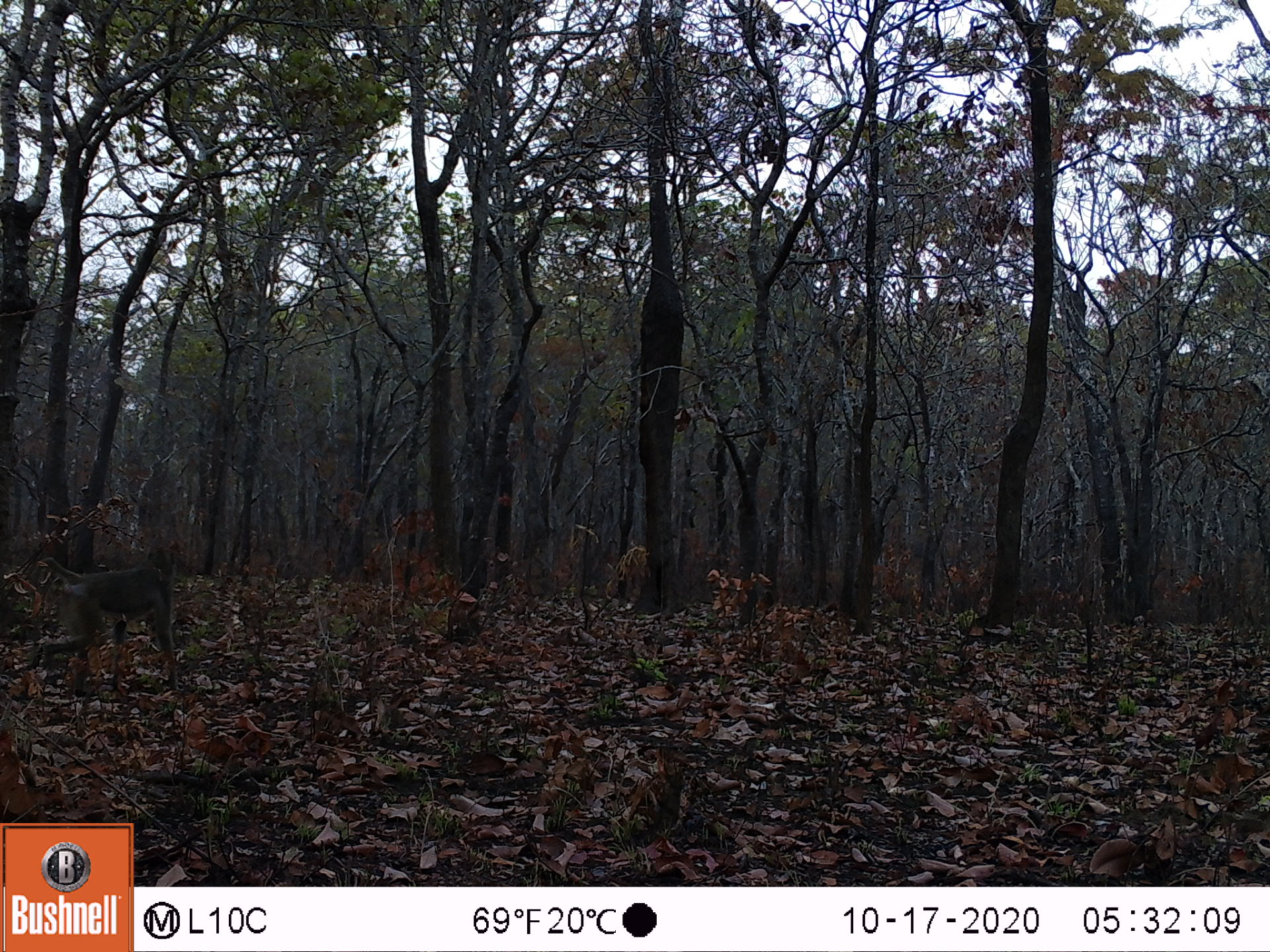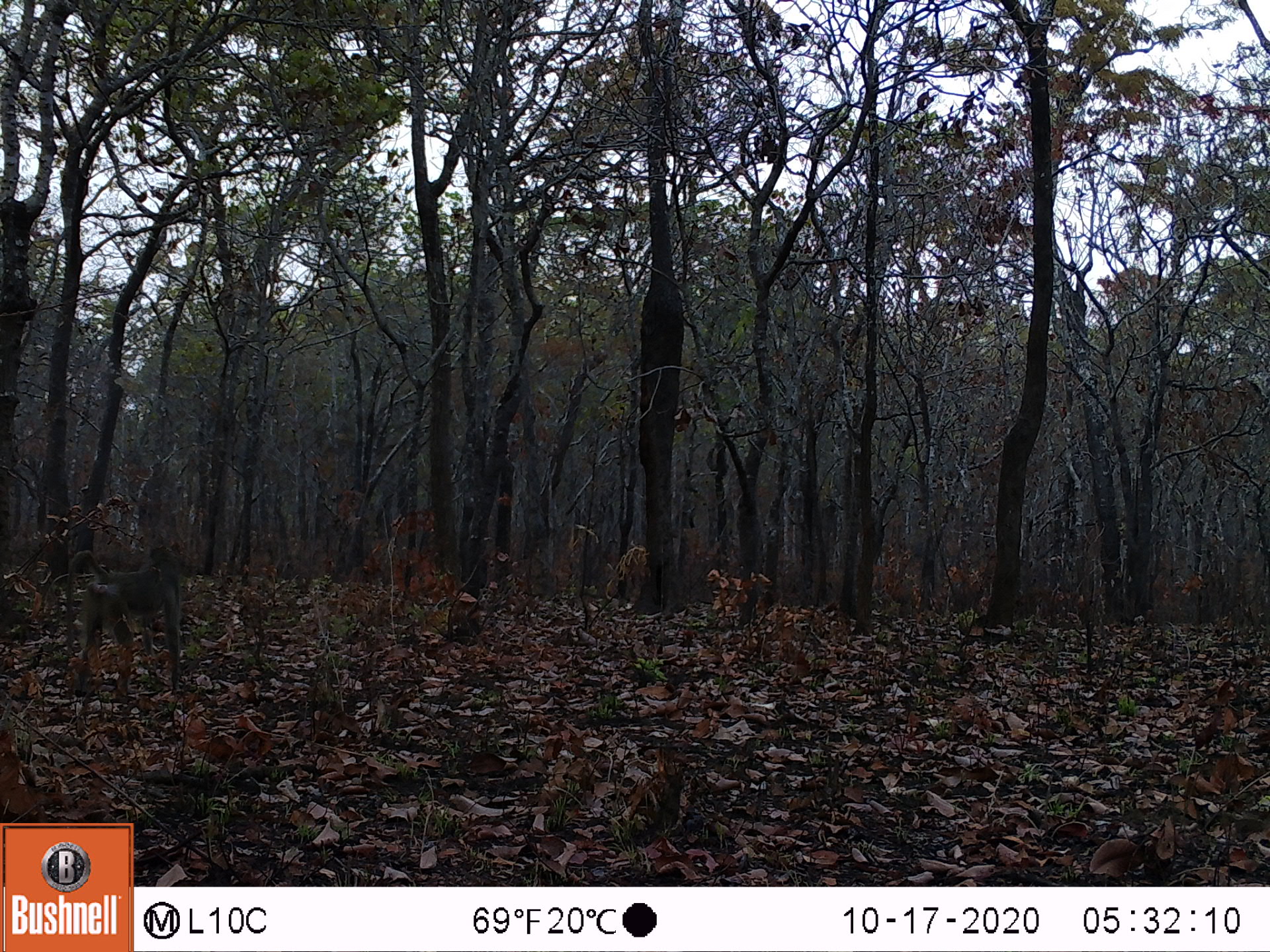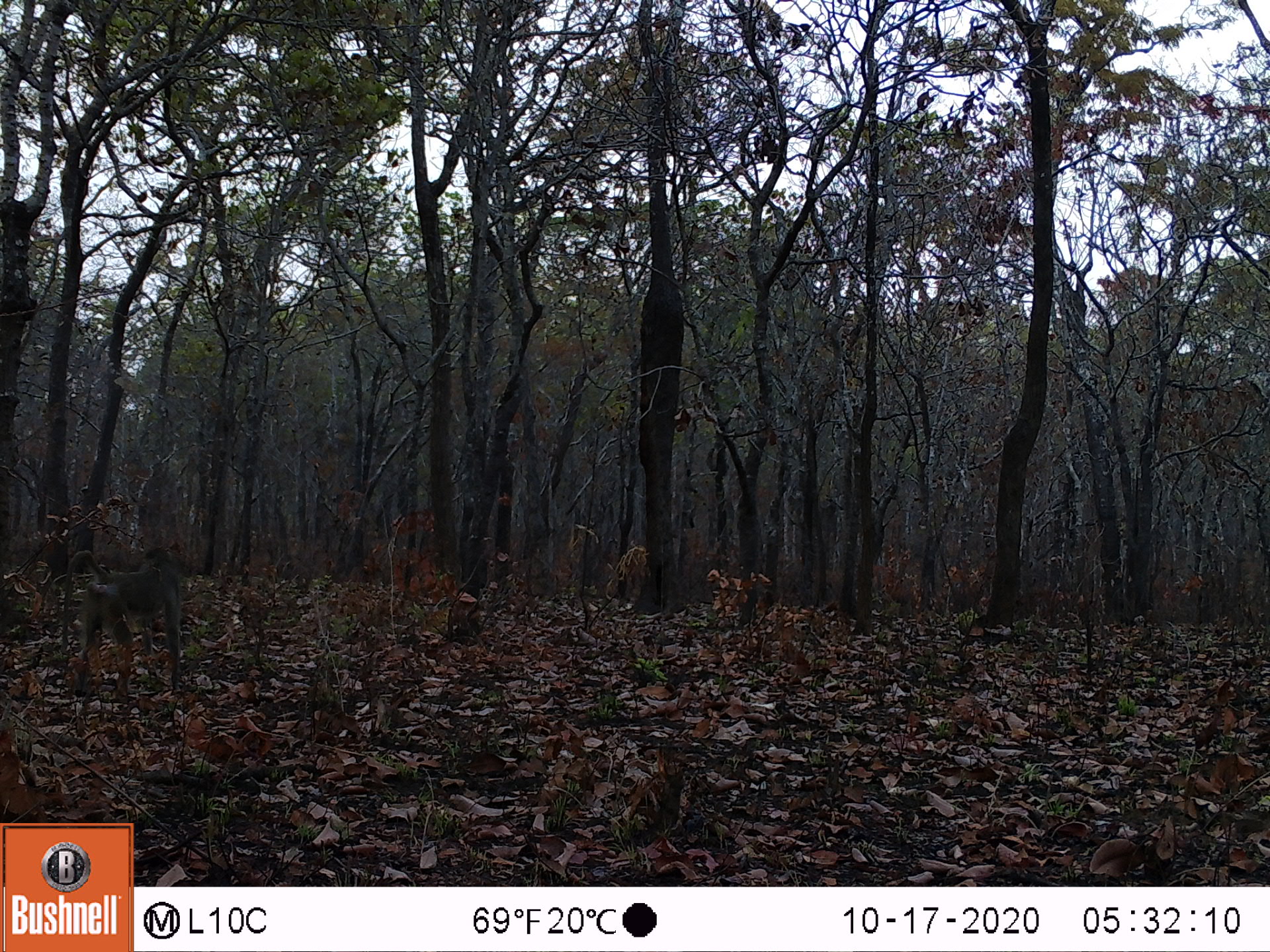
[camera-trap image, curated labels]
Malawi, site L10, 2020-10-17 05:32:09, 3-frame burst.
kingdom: Animalia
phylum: Chordata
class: Mammalia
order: Primates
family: Cercopithecidae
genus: Papio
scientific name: Papio cynocephalus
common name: yellow baboon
Yellow baboon (Papio cynocephalus), count 1.